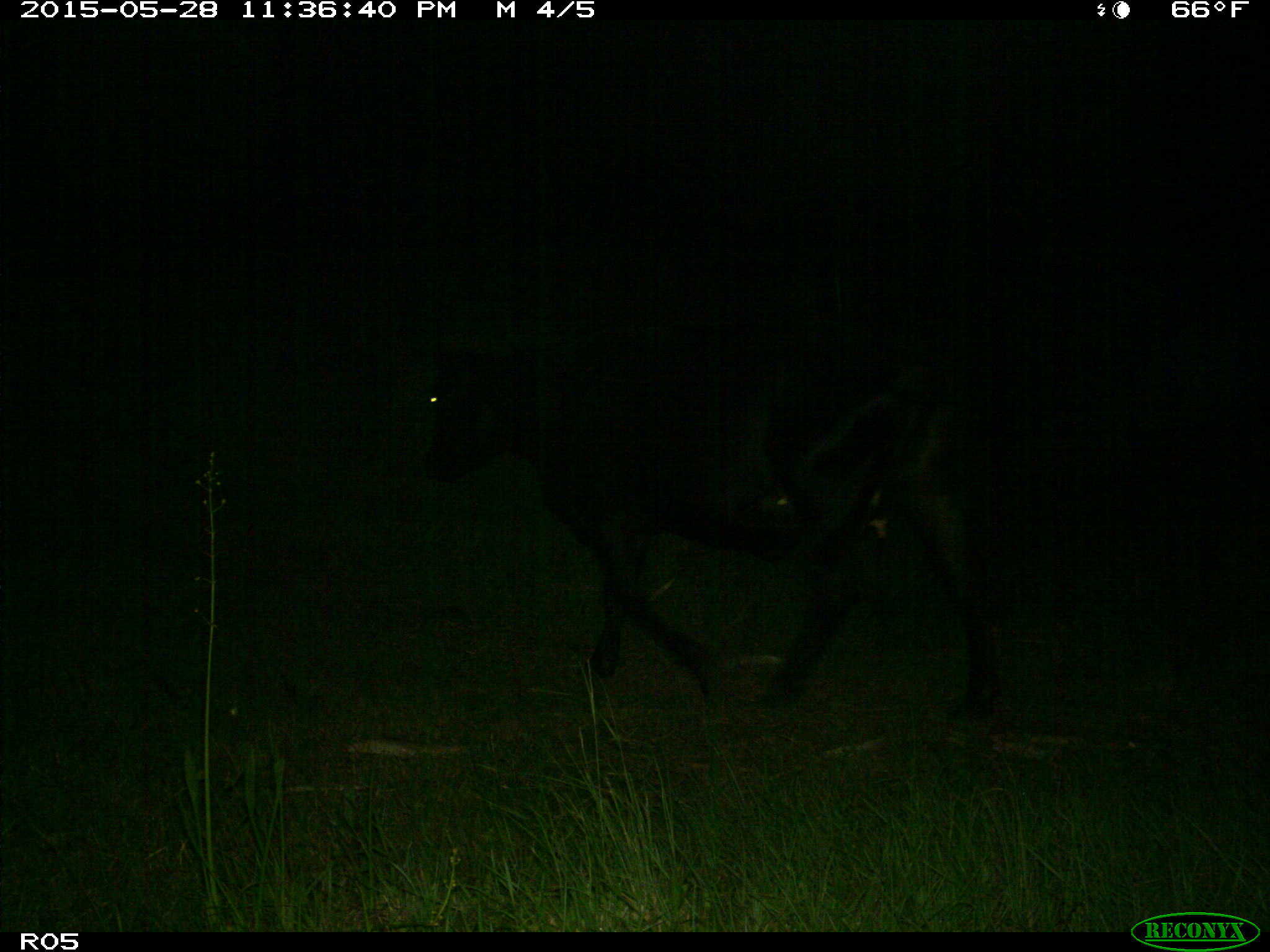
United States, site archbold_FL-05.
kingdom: Animalia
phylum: Chordata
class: Mammalia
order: Artiodactyla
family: Bovidae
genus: Bos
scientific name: Bos taurus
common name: domestic cow